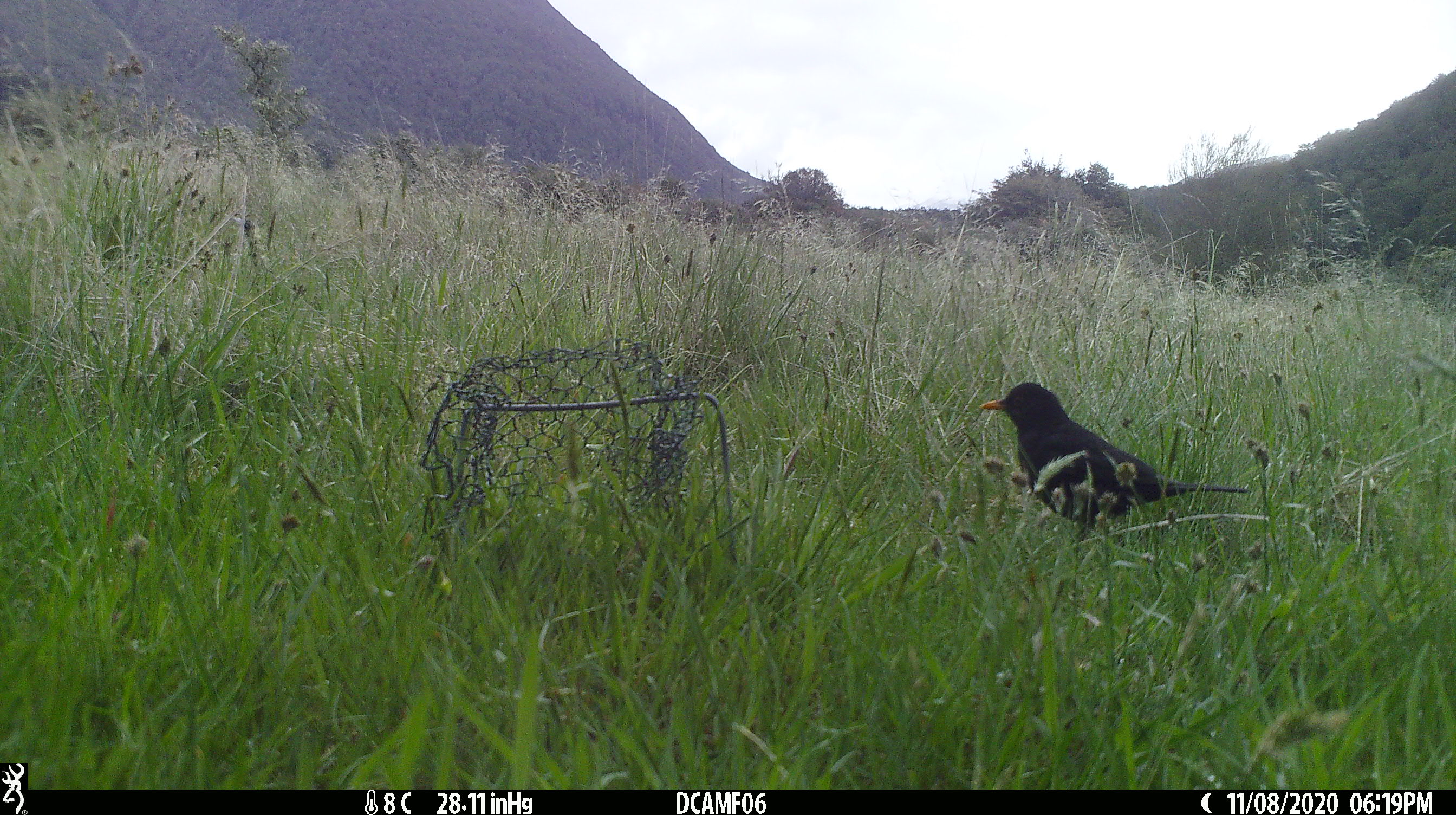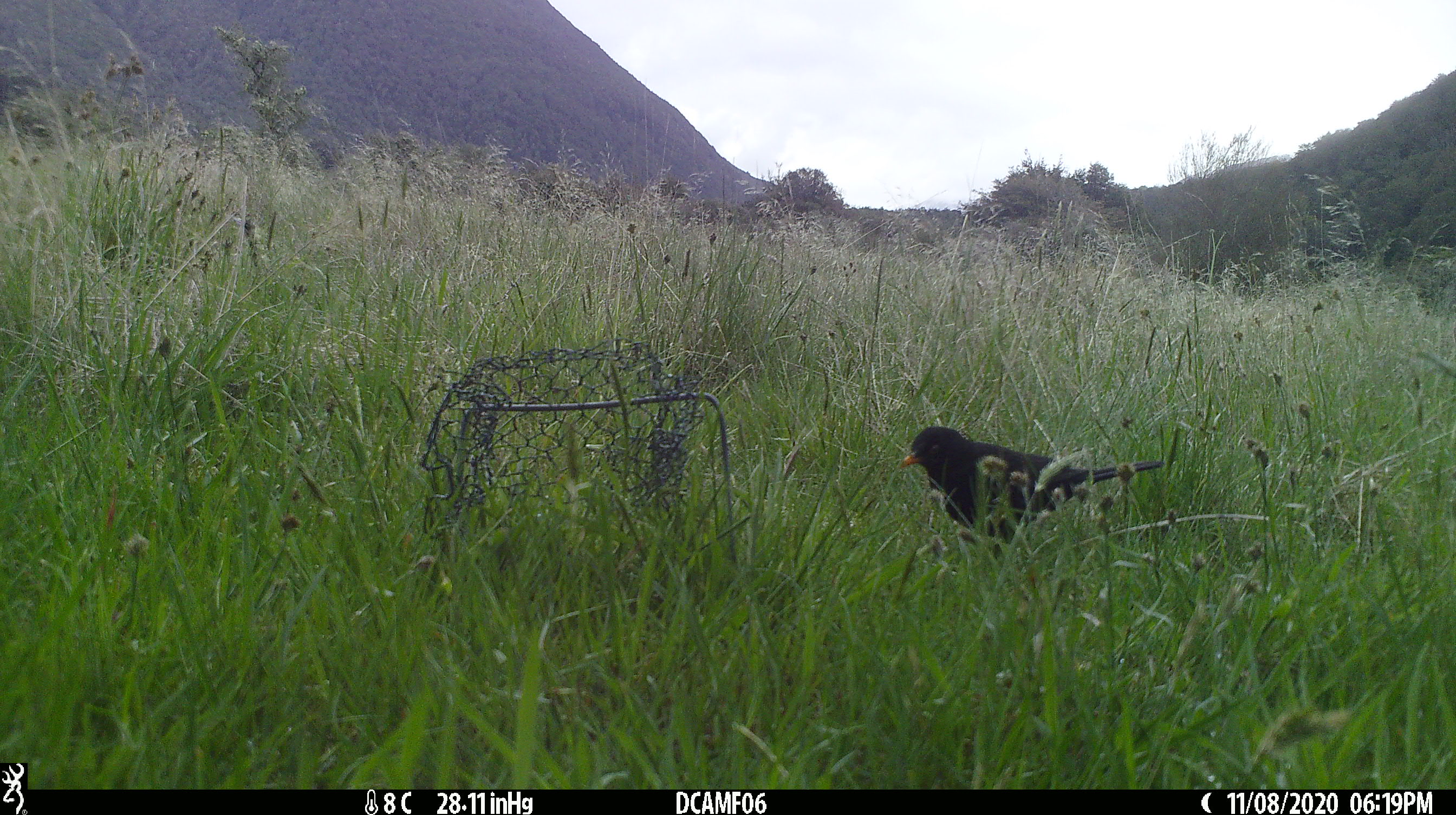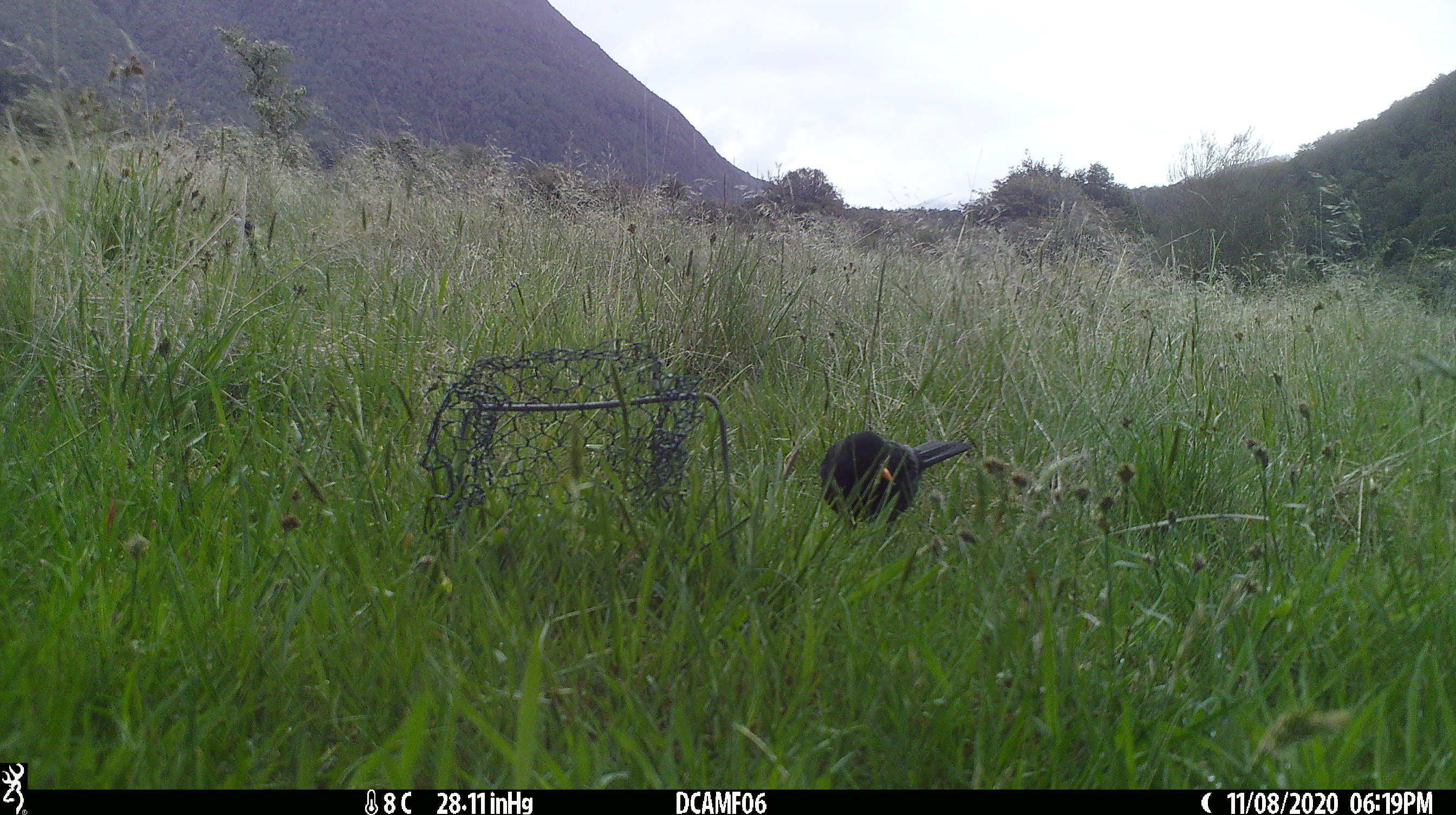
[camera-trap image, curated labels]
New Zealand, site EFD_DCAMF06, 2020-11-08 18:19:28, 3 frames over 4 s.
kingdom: Animalia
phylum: Chordata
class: Aves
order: Passeriformes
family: Turdidae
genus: Turdus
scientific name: Turdus merula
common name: eurasian blackbird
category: blackbird